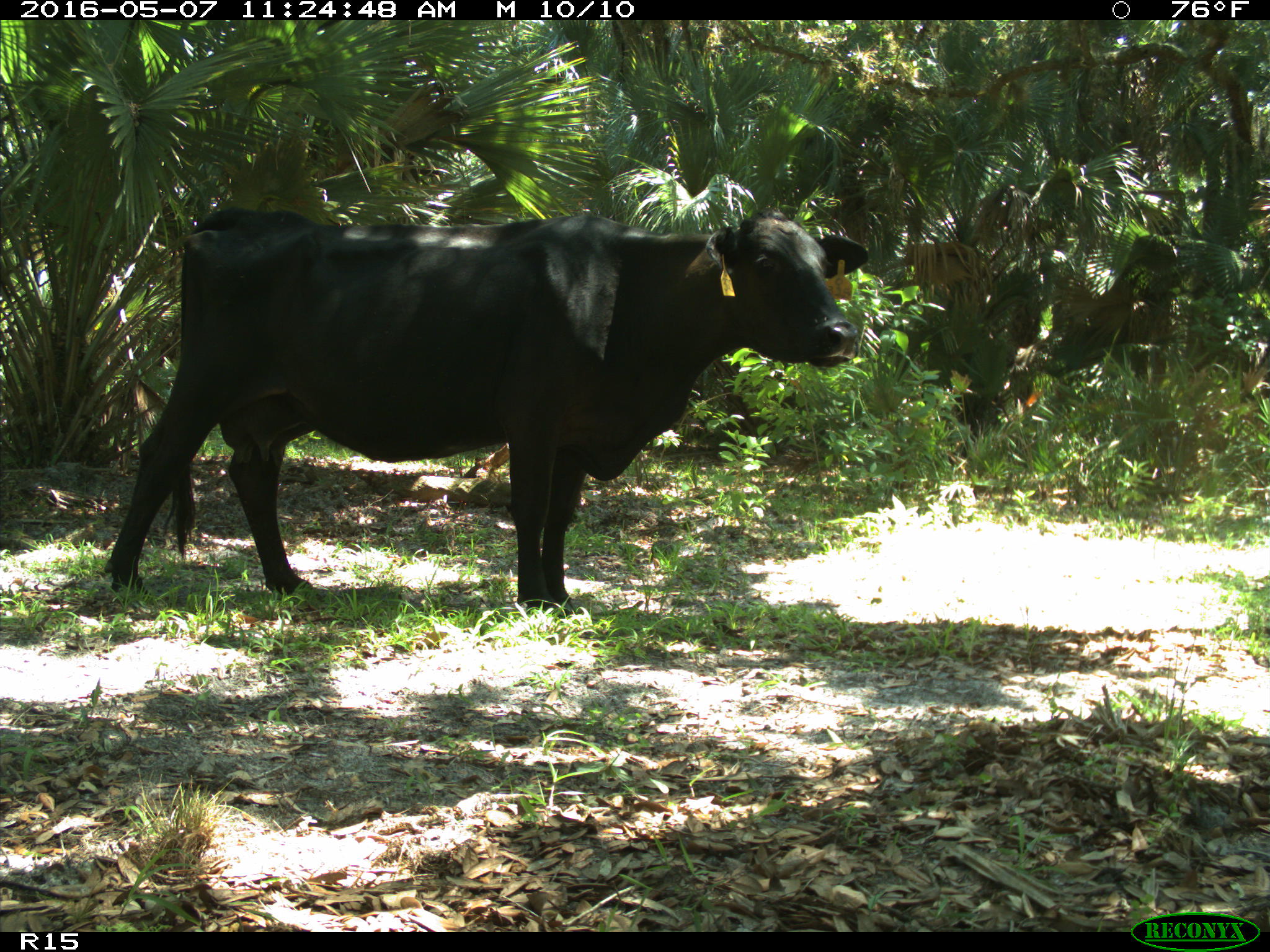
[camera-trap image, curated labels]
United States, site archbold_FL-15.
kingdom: Animalia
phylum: Chordata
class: Mammalia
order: Artiodactyla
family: Bovidae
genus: Bos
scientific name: Bos taurus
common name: domestic cow